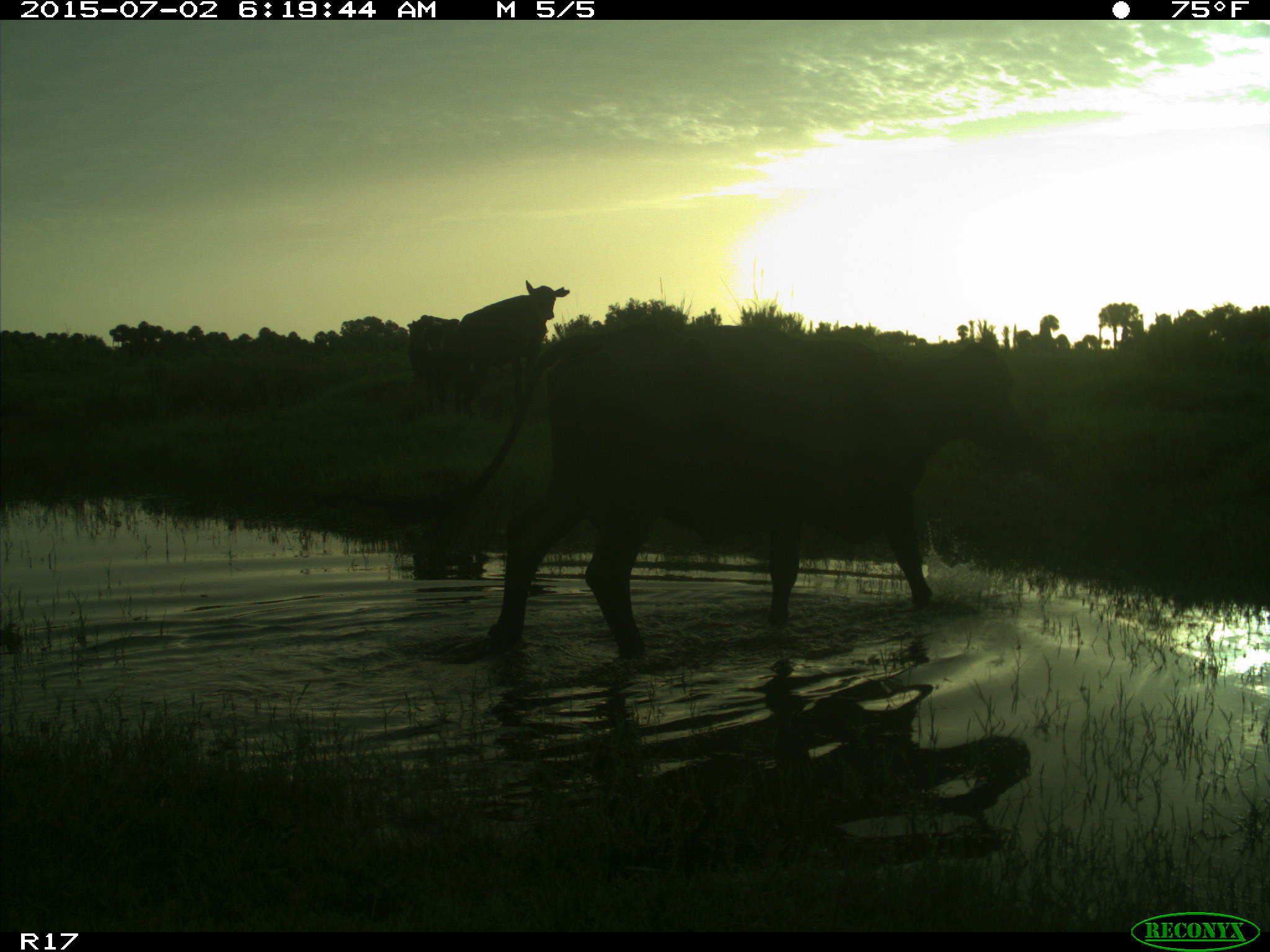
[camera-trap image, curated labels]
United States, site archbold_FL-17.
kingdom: Animalia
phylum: Chordata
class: Mammalia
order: Artiodactyla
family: Bovidae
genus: Bos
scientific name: Bos taurus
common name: domestic cow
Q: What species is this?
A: Bos taurus (domestic cow).